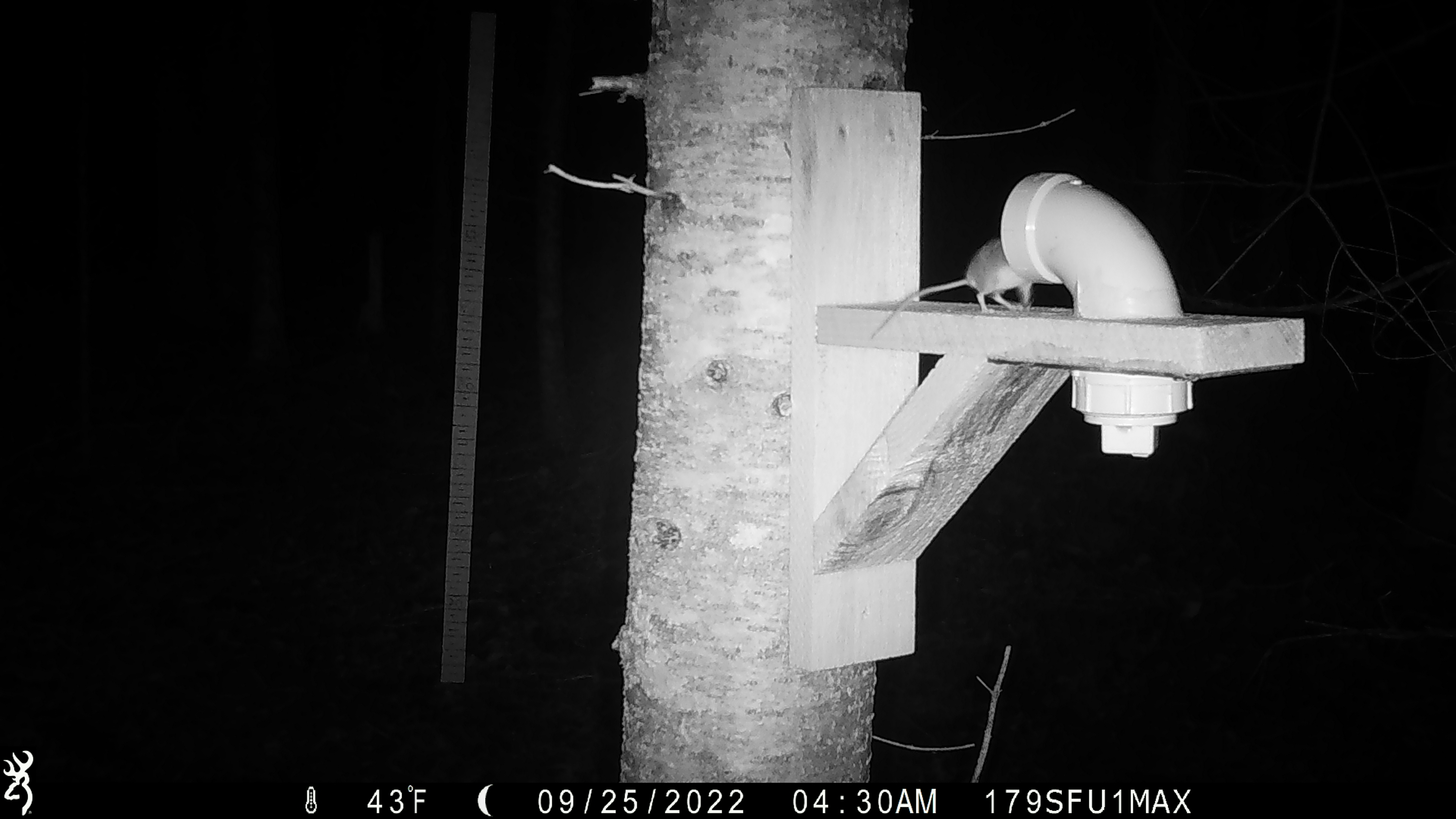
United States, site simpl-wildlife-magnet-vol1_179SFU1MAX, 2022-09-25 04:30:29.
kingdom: Animalia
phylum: Chordata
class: Mammalia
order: Rodentia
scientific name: Rodentia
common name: mouse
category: mouse sp.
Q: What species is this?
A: Mouse sp. (mouse) (Rodentia).